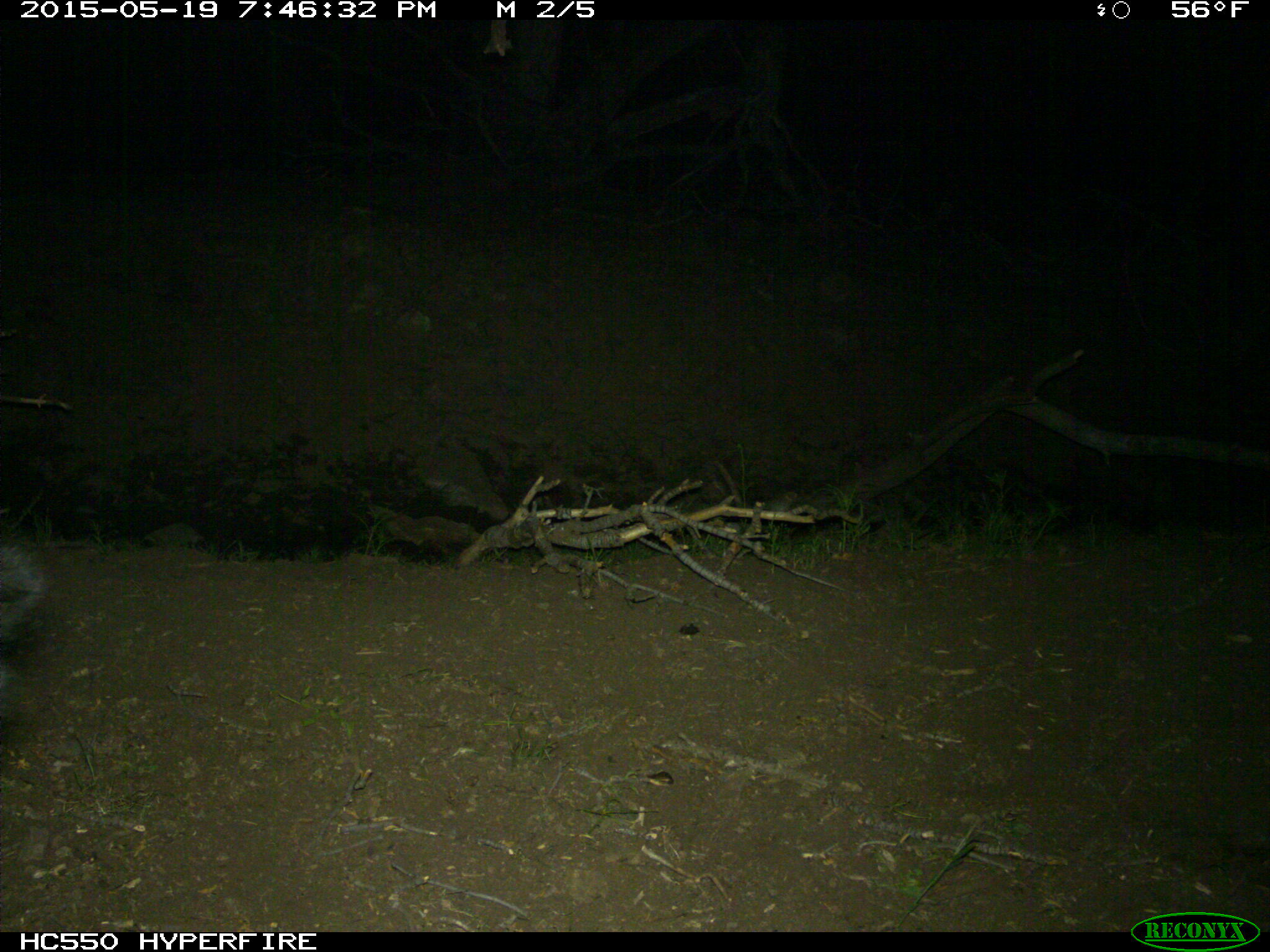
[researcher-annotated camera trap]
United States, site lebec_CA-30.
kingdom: Animalia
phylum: Chordata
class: Mammalia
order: Artiodactyla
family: Bovidae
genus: Bos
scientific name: Bos taurus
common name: domestic cow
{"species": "Bos taurus (domestic cow)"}